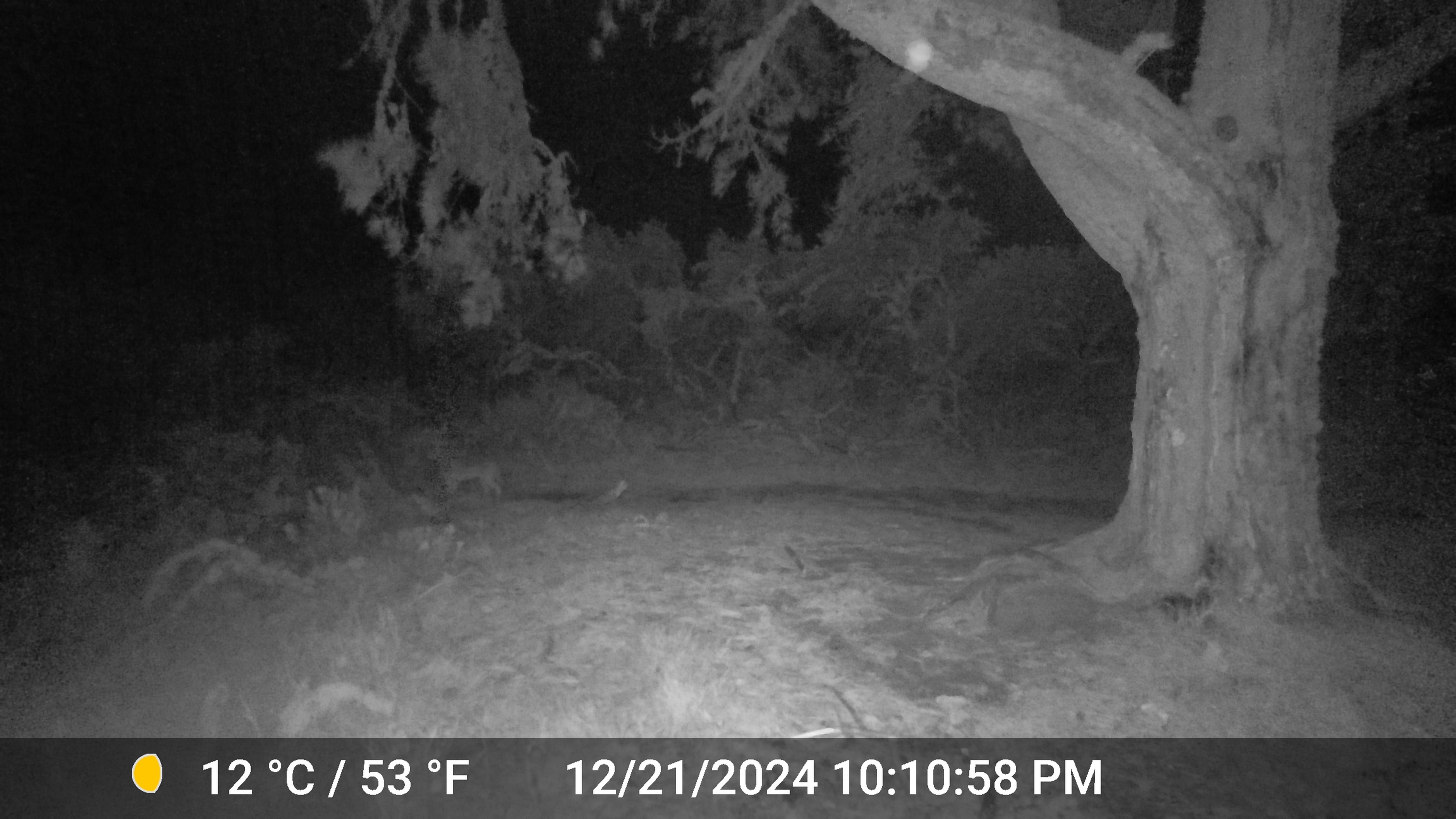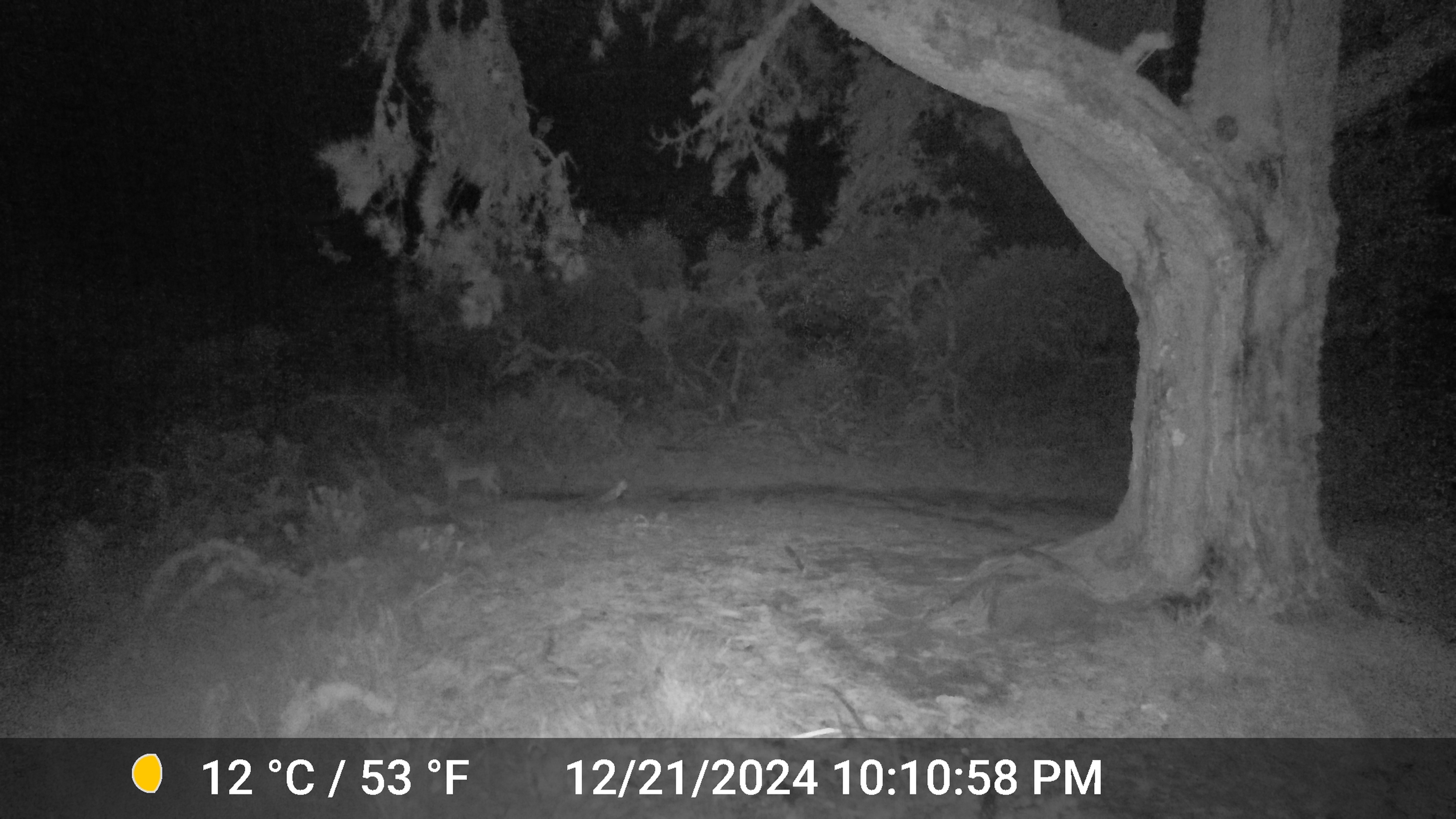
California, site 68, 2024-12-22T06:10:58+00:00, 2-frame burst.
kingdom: Animalia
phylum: Chordata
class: Mammalia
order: Carnivora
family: Canidae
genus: Canis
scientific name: Canis latrans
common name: coyote